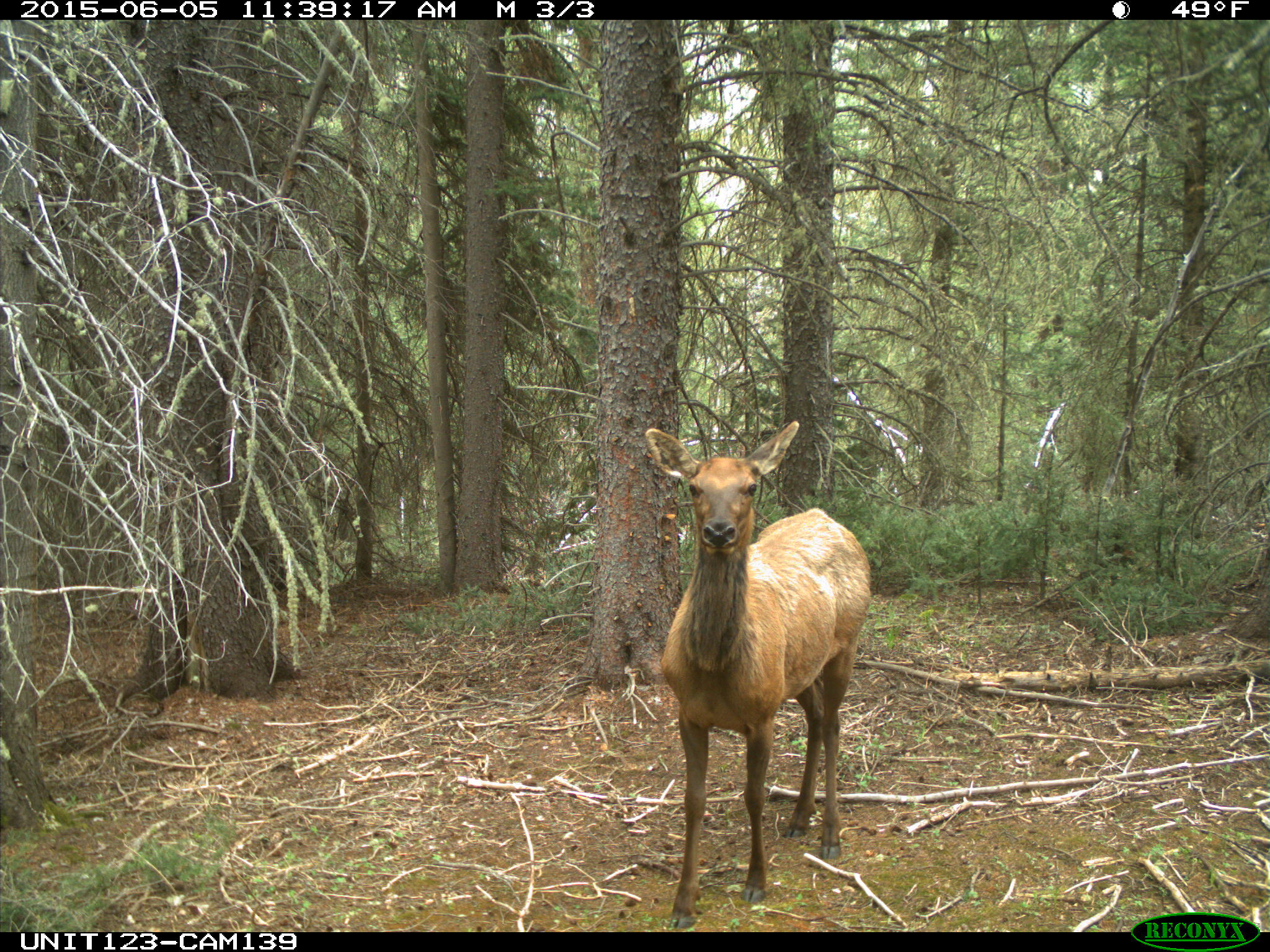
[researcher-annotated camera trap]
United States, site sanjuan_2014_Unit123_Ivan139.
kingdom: Animalia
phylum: Chordata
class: Mammalia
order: Artiodactyla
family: Cervidae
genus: Cervus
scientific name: Cervus elaphus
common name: red deer